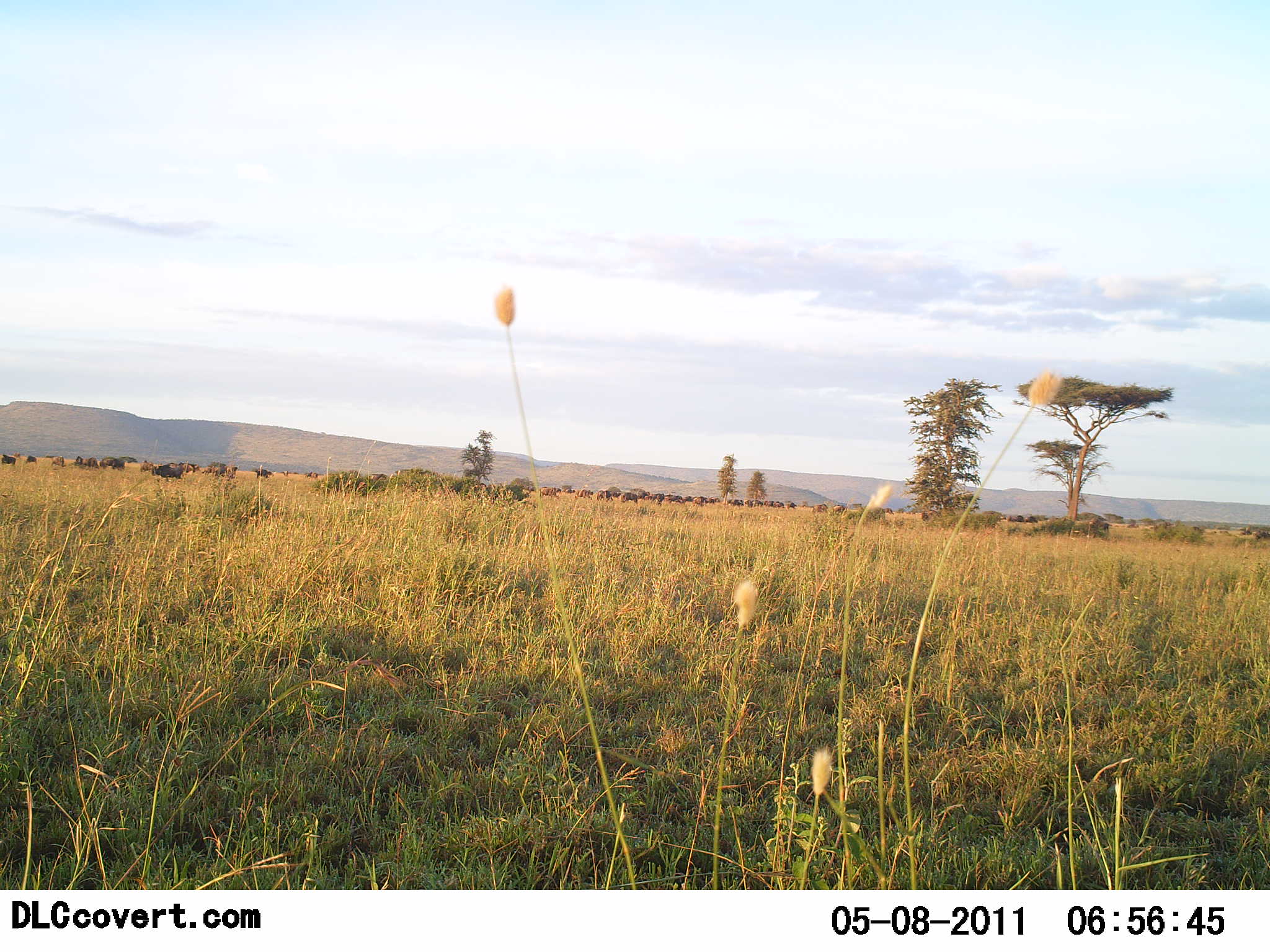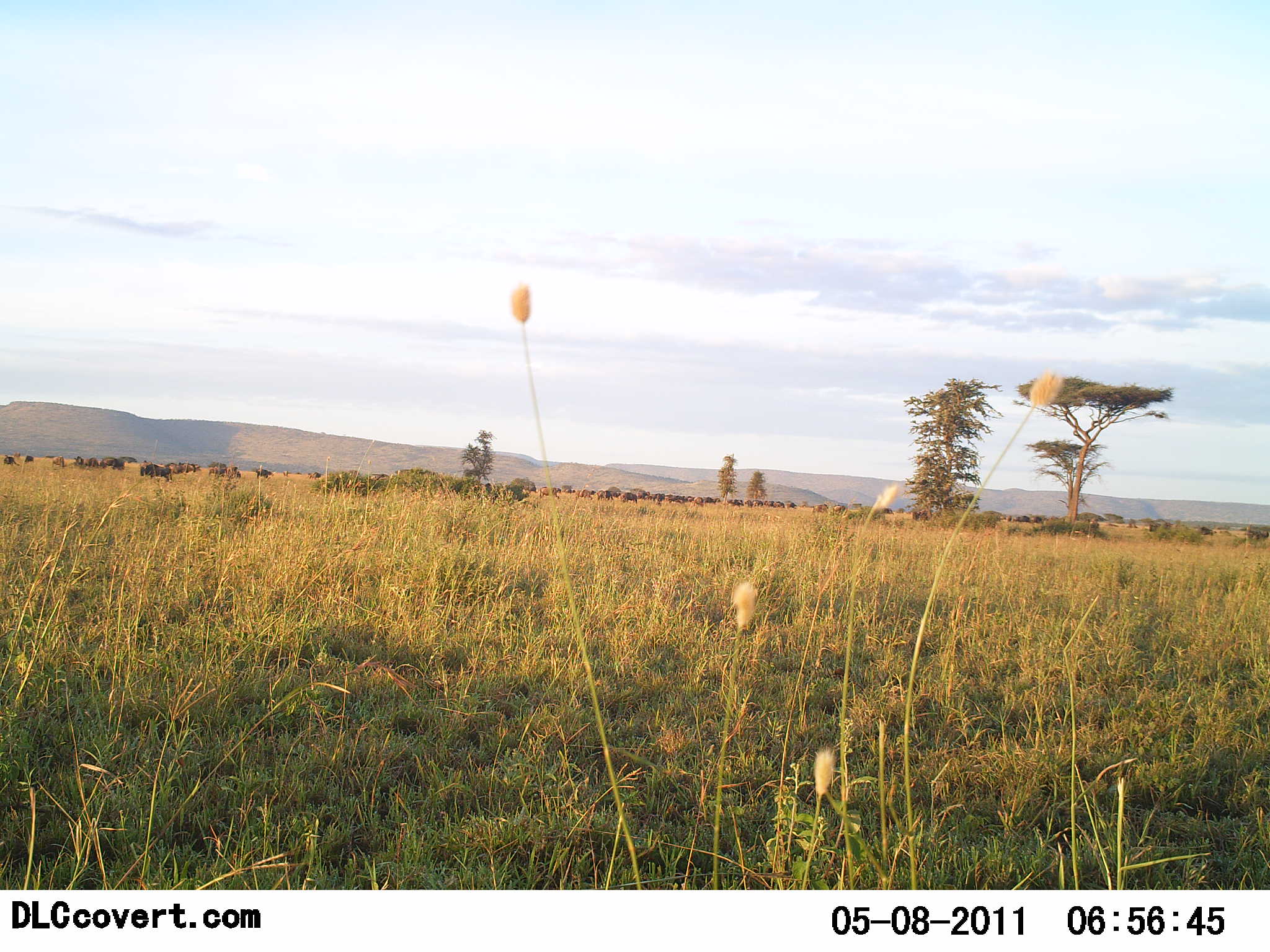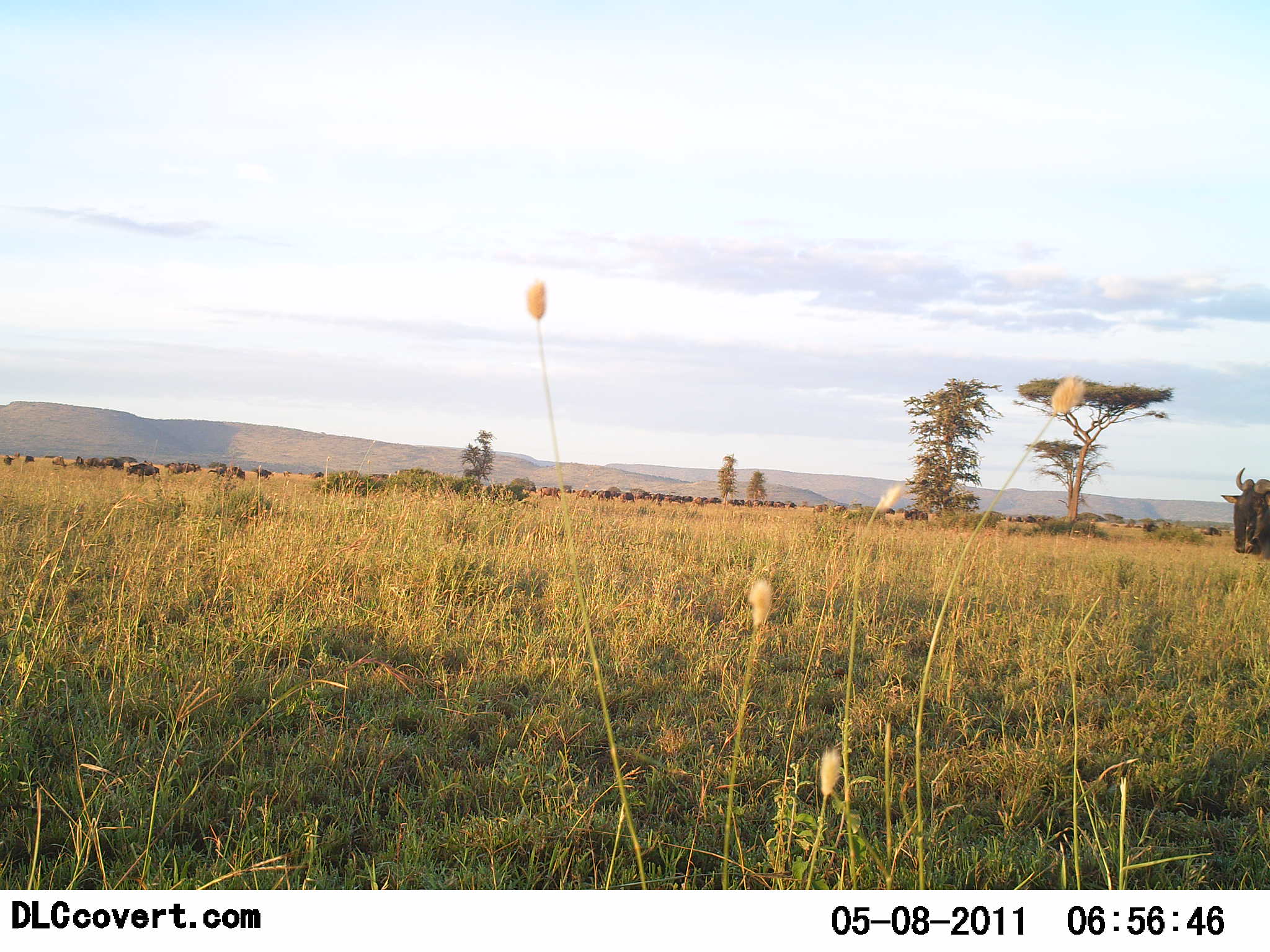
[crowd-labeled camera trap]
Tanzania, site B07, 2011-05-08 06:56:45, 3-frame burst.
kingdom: Animalia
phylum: Chordata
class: Mammalia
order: Artiodactyla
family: Bovidae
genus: Connochaetes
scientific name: Connochaetes taurinus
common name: blue wildebeest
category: wildebeest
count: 11-50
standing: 45%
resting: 0%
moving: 73%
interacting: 0%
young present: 0%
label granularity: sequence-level